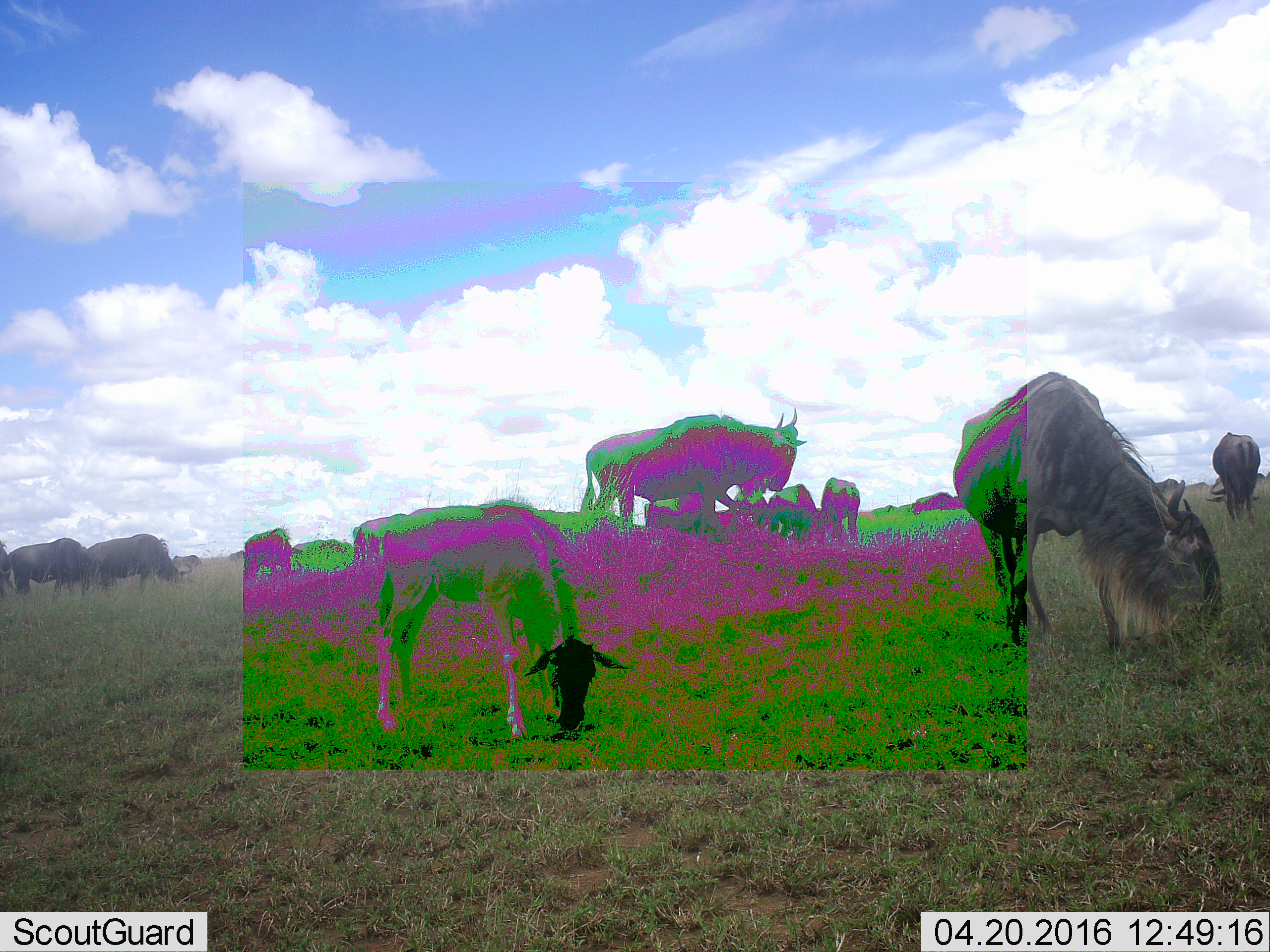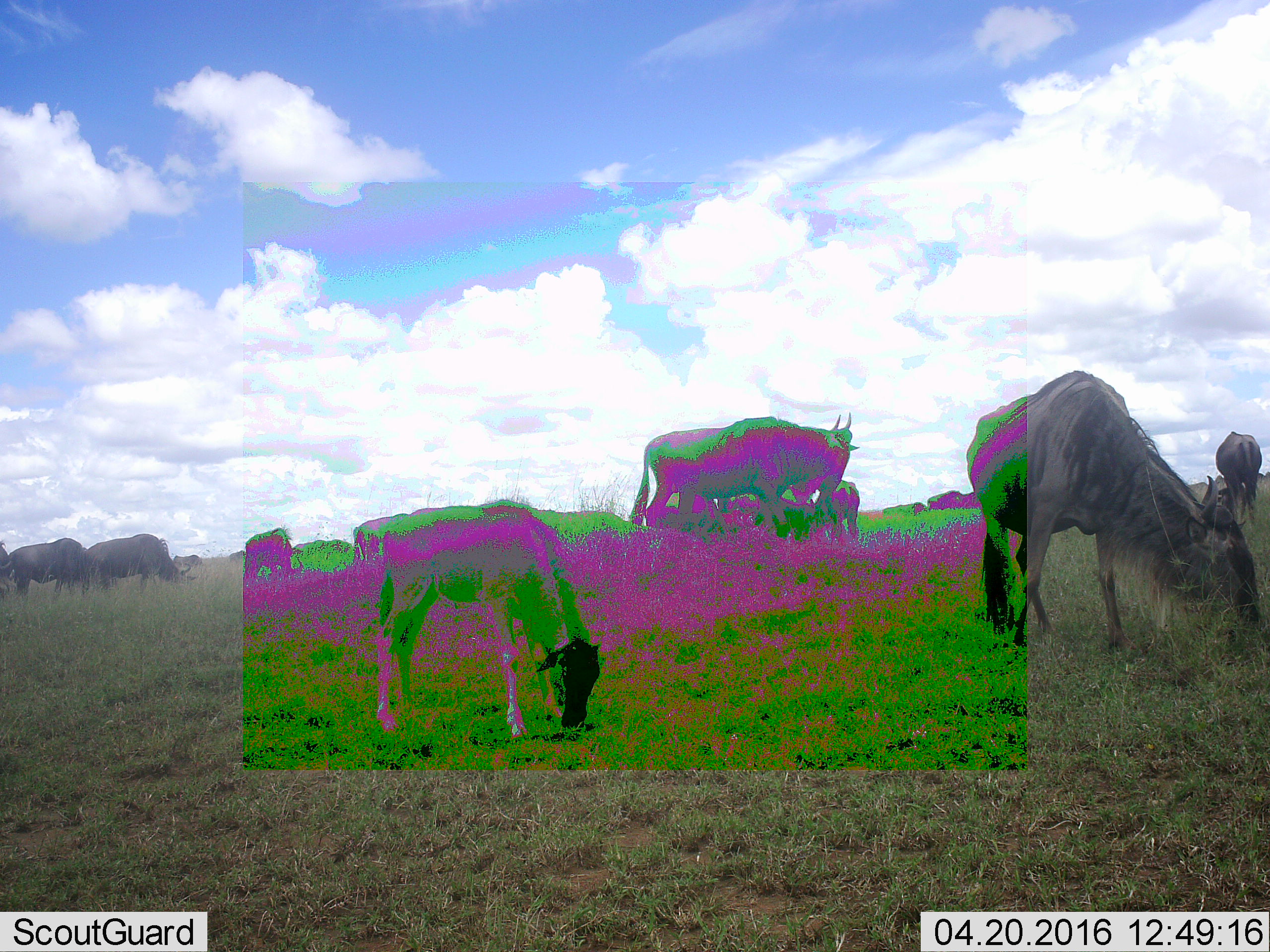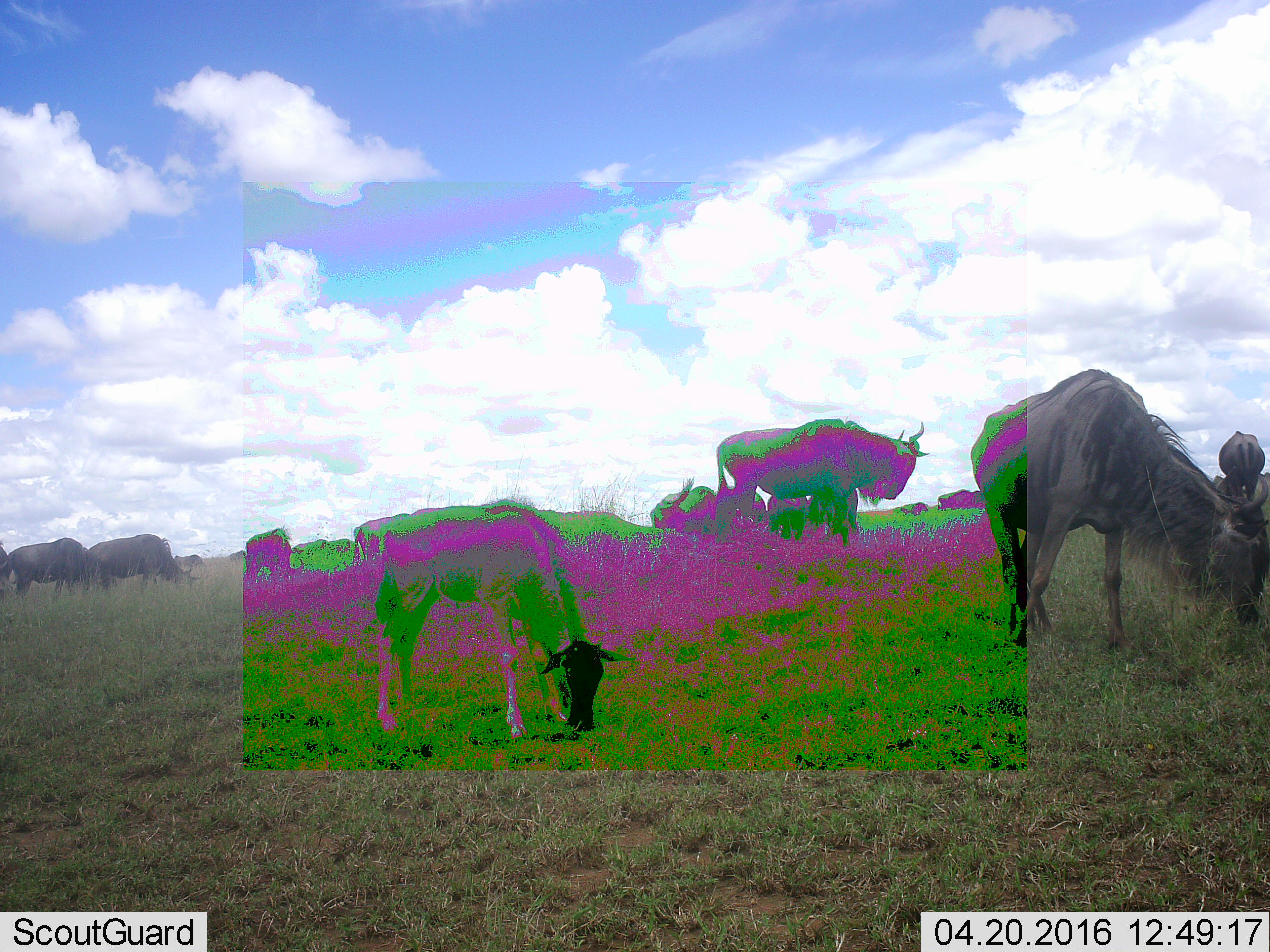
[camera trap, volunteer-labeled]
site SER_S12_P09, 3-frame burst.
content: unidentified animal